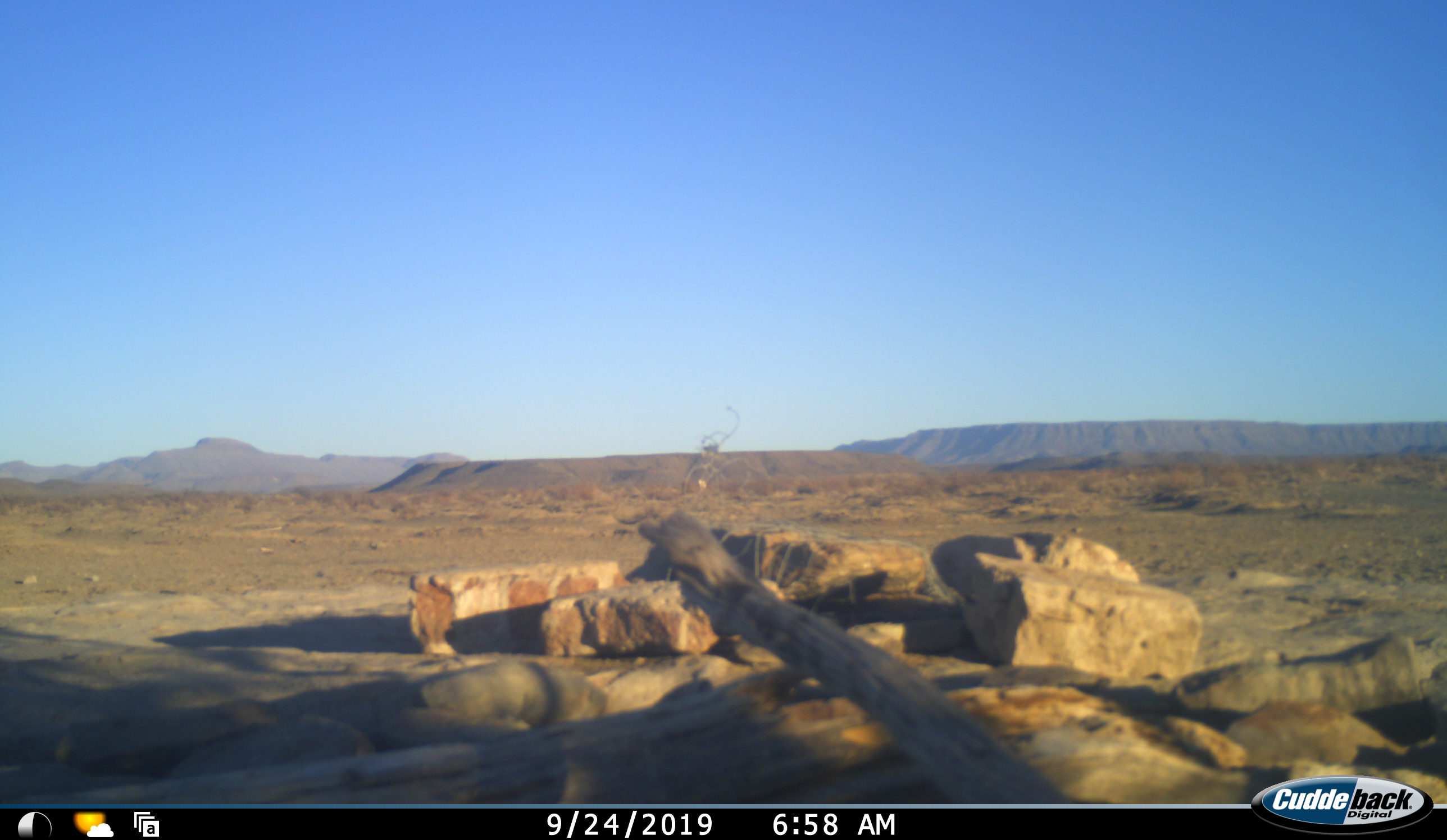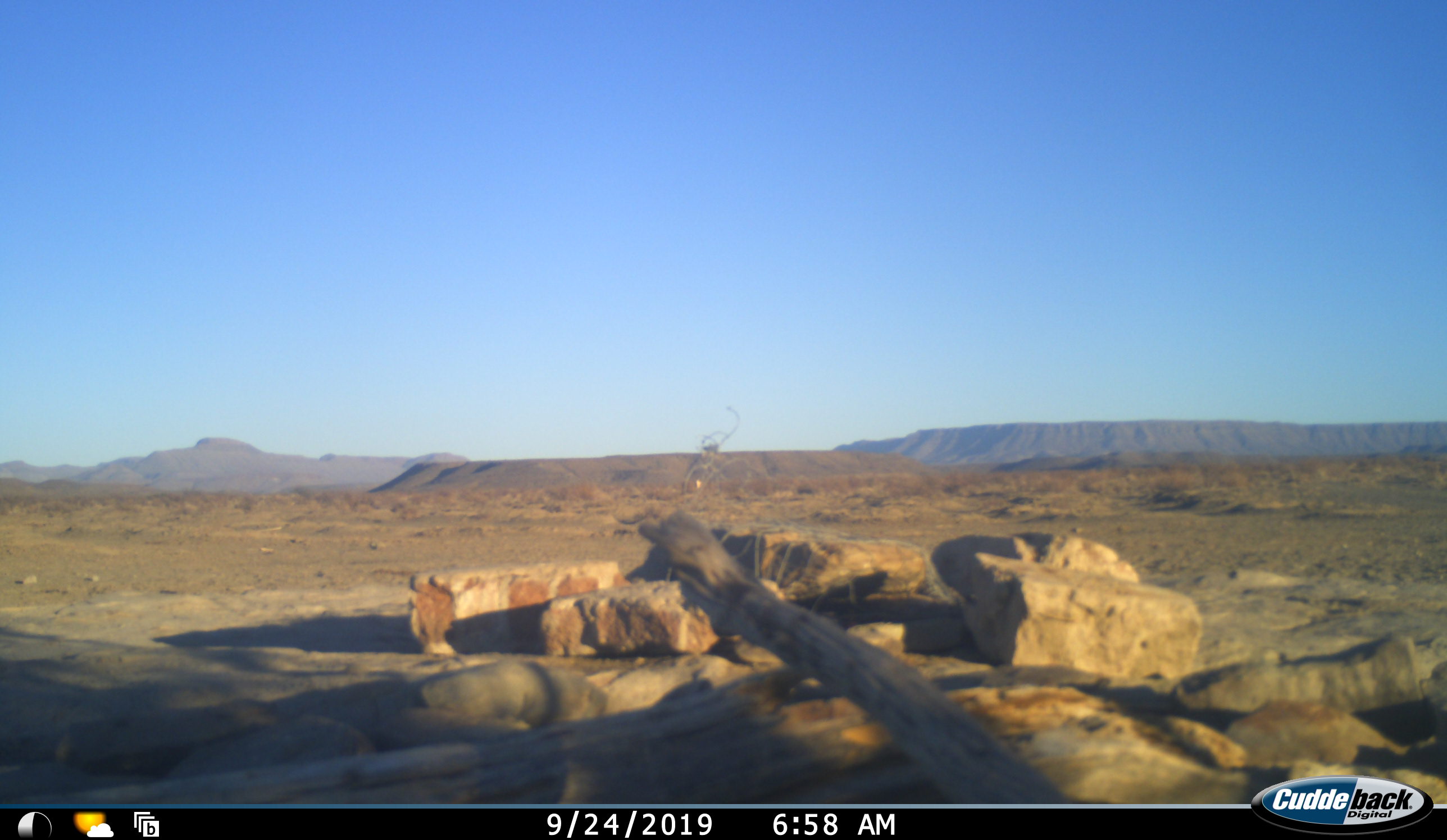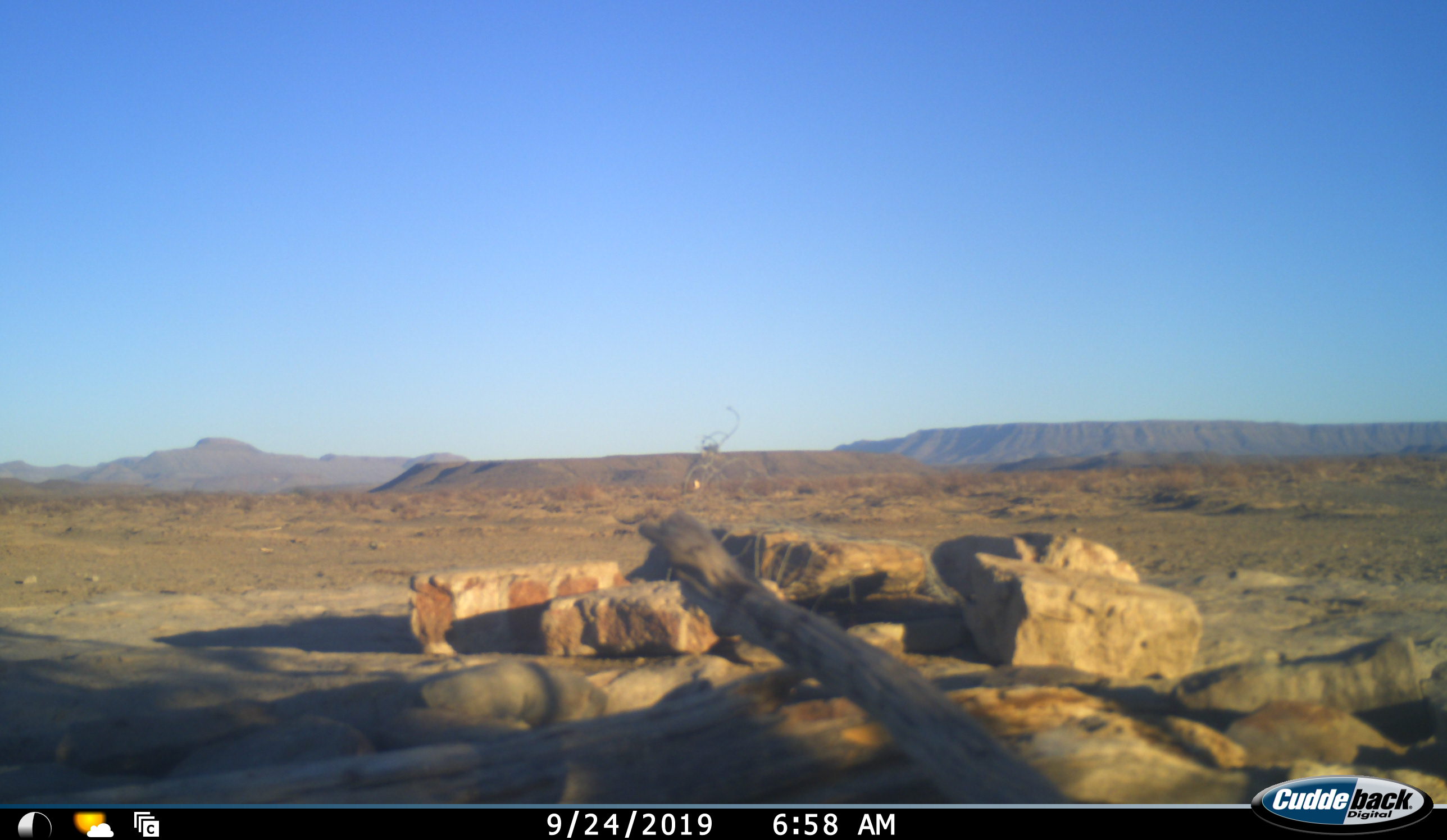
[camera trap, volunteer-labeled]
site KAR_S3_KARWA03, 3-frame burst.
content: unidentified animal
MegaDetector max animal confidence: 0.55